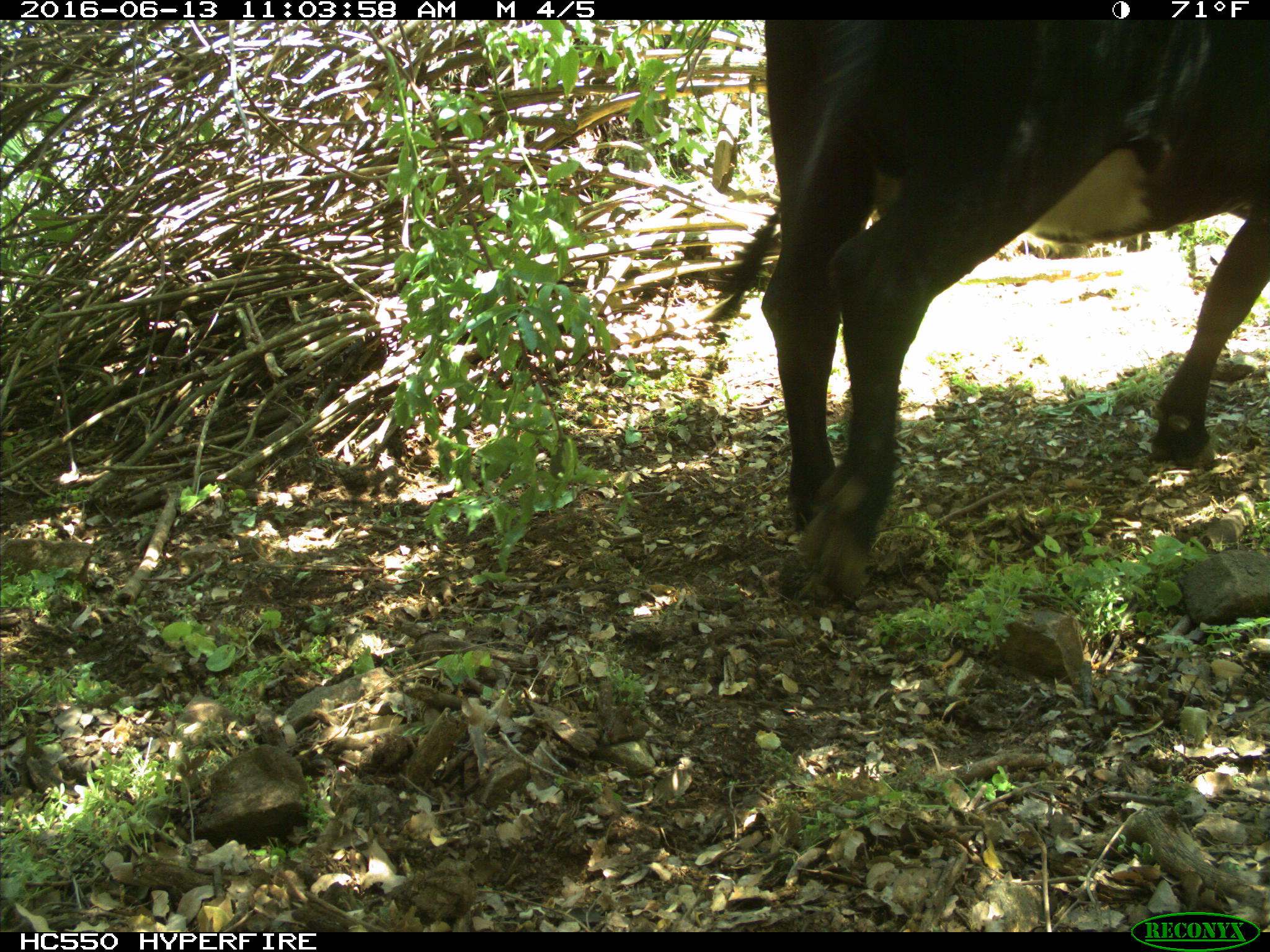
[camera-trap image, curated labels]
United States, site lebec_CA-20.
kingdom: Animalia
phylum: Chordata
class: Mammalia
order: Artiodactyla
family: Bovidae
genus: Bos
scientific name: Bos taurus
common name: domestic cow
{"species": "Bos taurus (domestic cow)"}